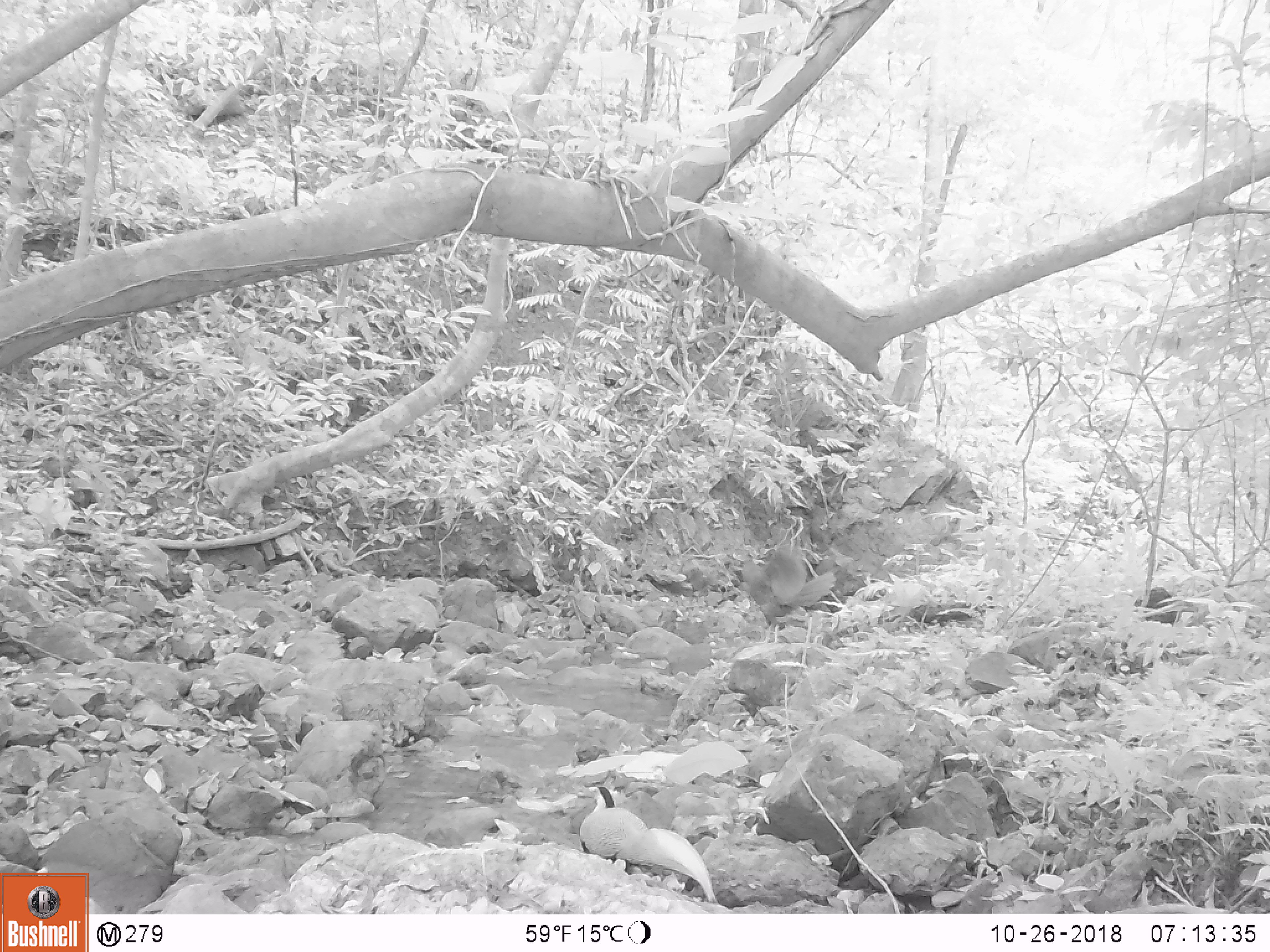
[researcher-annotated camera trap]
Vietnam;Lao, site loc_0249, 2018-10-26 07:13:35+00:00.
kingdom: Animalia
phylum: Chordata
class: Aves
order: Galliformes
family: Phasianidae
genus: Lophura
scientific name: Lophura nycthemera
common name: silver pheasant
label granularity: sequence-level